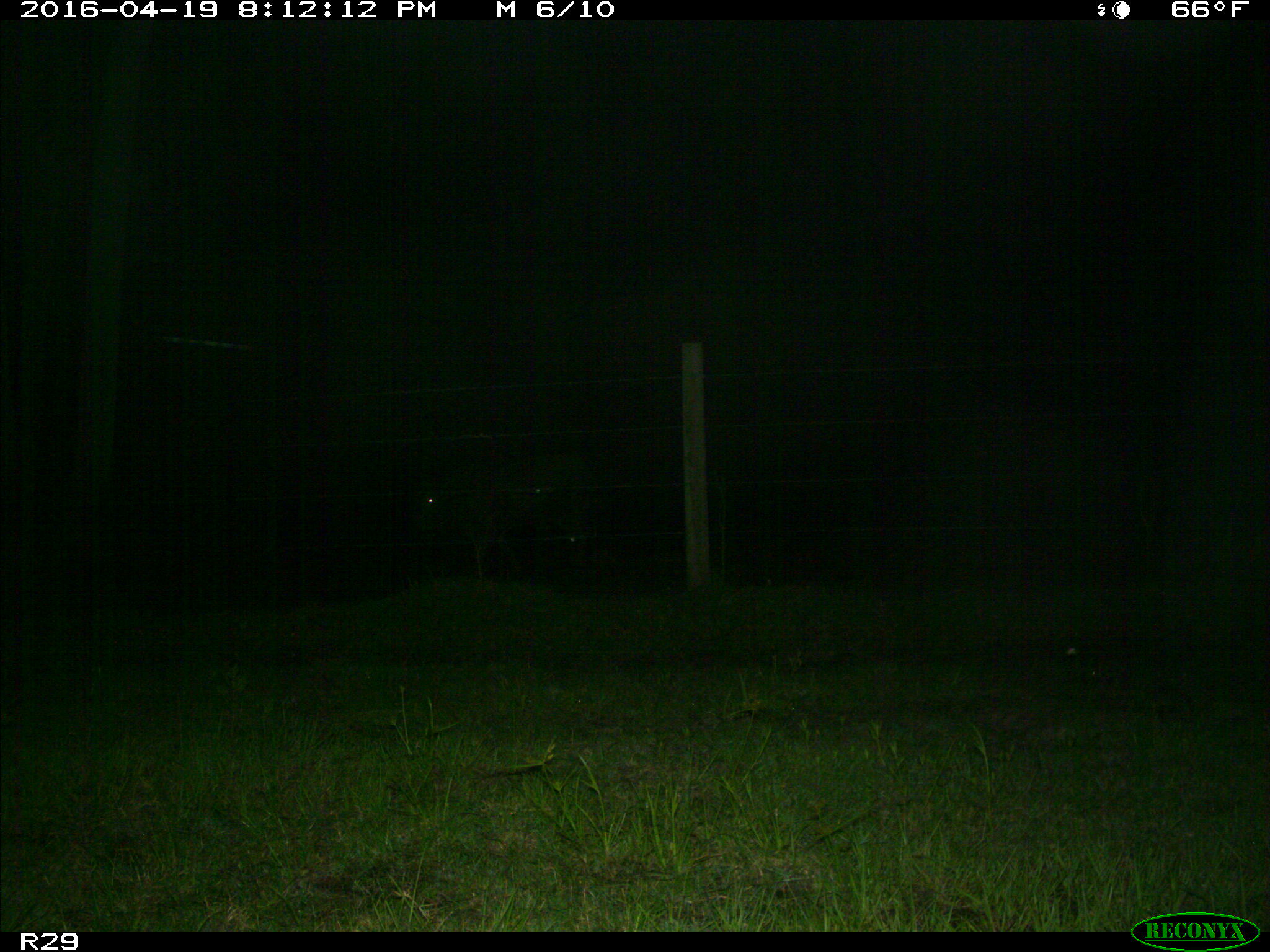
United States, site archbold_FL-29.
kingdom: Animalia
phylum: Chordata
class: Mammalia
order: Artiodactyla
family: Bovidae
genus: Bos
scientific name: Bos taurus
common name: domestic cow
Bos taurus (domestic cow).